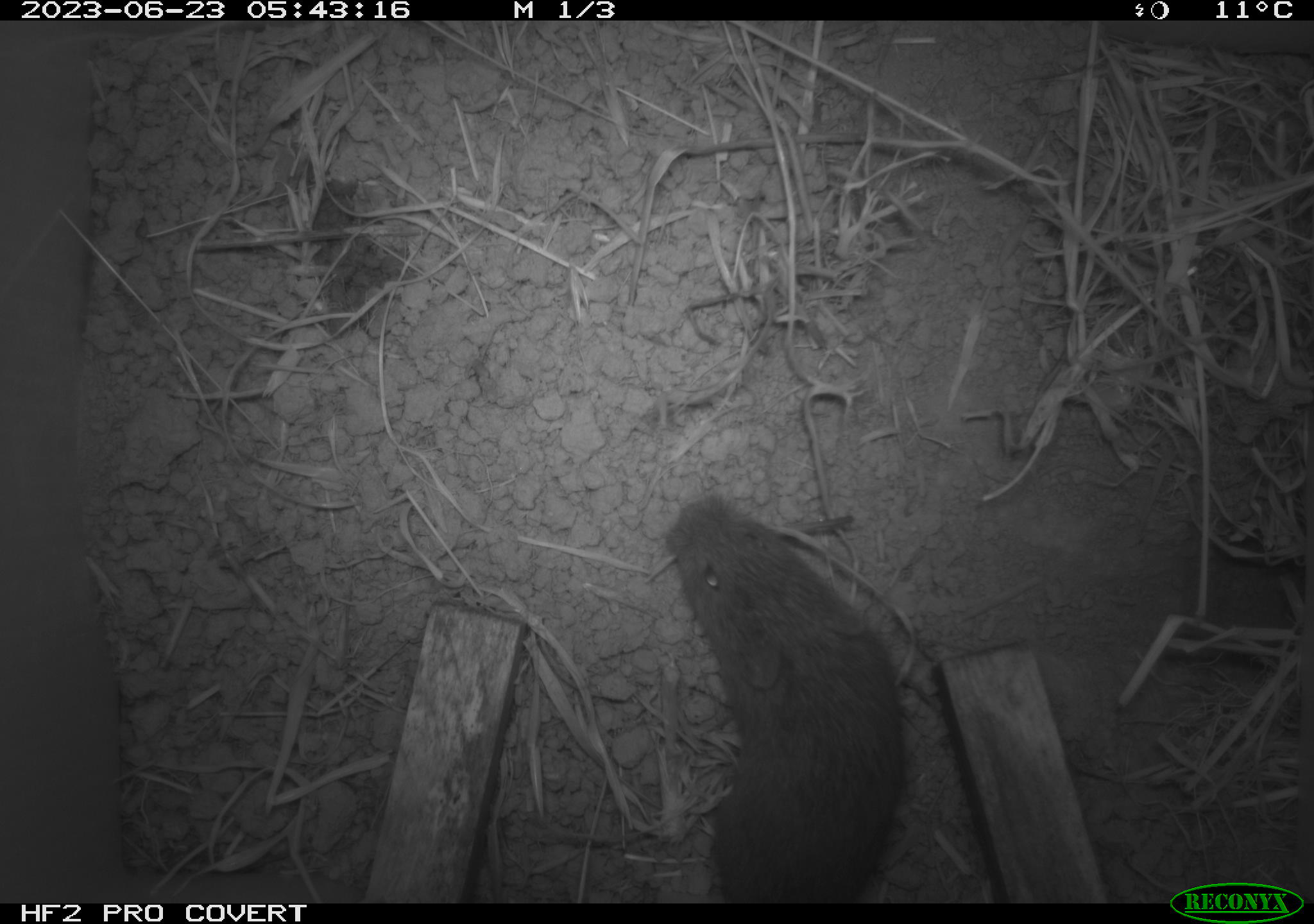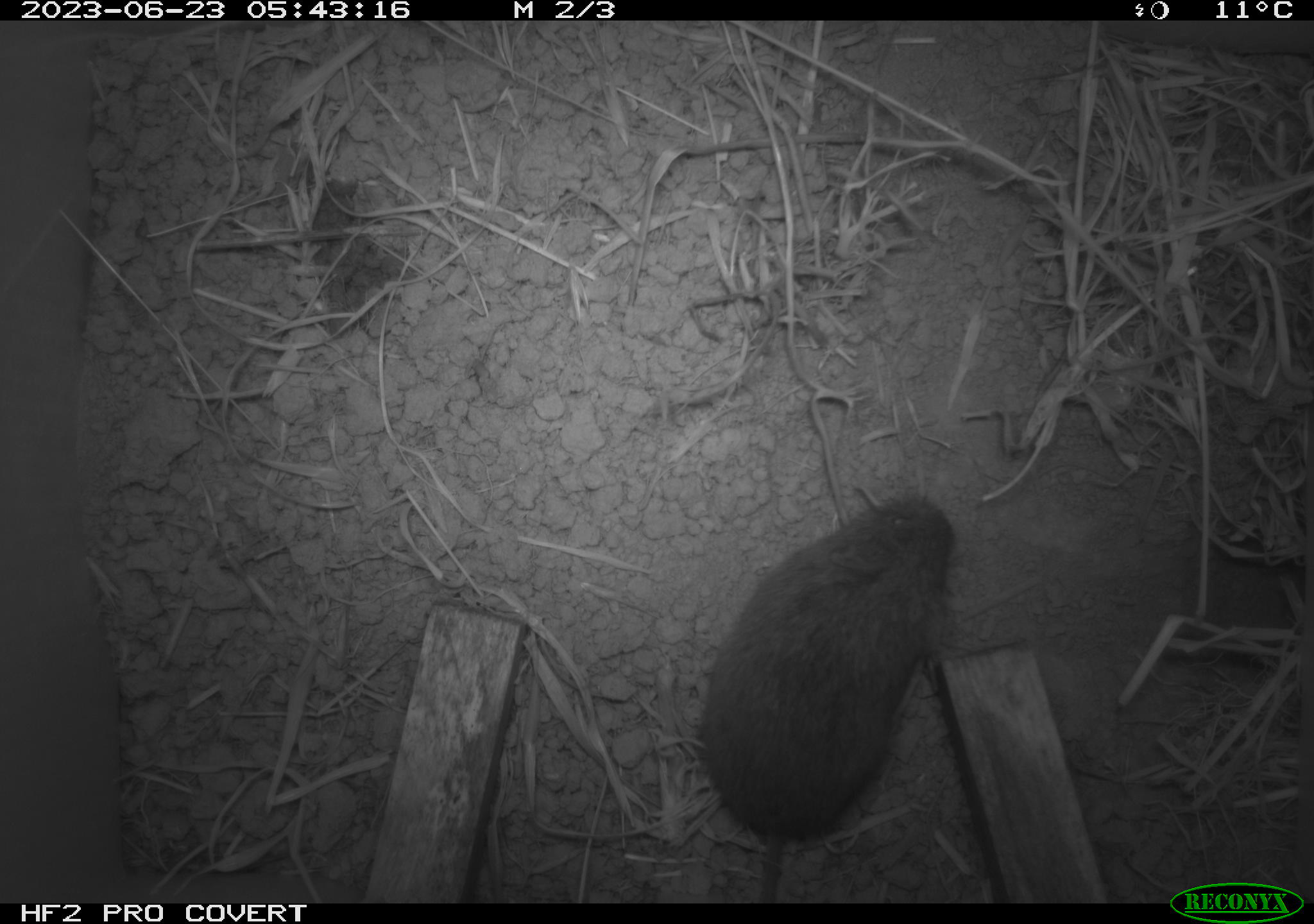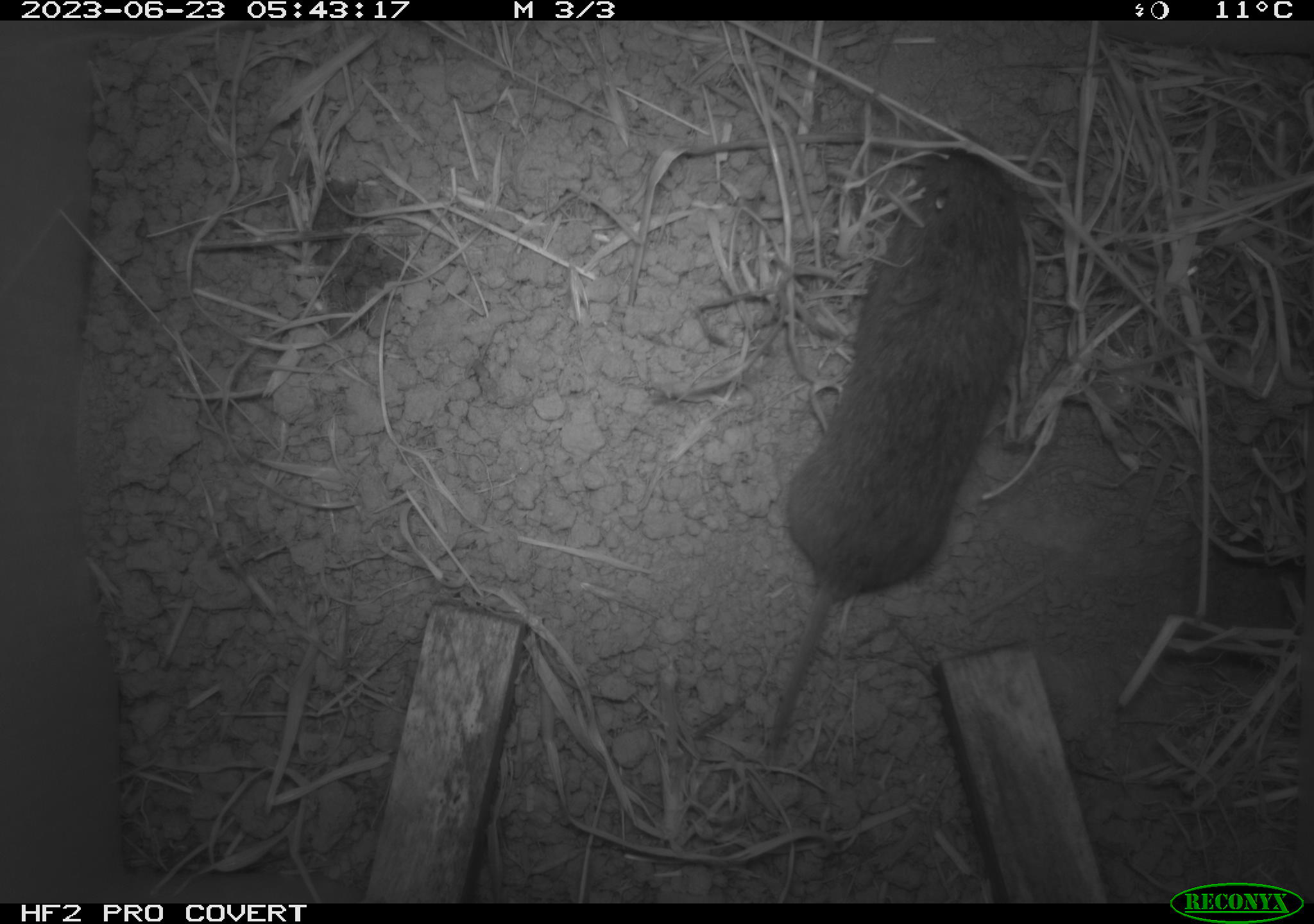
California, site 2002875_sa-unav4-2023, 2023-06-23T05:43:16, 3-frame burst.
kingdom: Animalia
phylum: Chordata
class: Mammalia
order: Rodentia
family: Cricetidae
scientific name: Arvicolinae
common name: voles, lemmings, and muskrats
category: arvicolinae subfamily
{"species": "arvicolinae subfamily (voles, lemmings, and muskrats) (Arvicolinae)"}